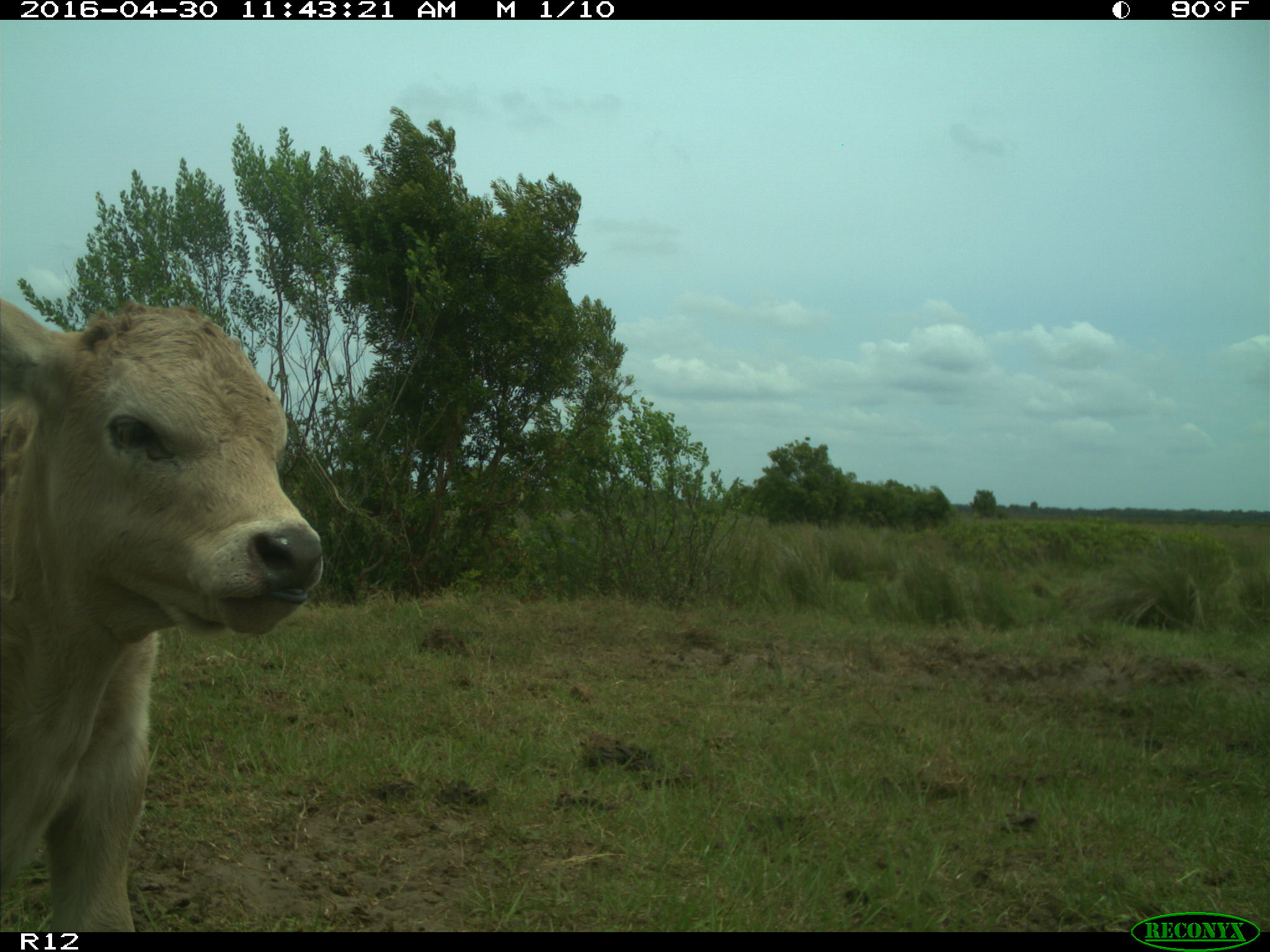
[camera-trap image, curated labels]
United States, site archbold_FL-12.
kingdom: Animalia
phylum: Chordata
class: Mammalia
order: Artiodactyla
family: Bovidae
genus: Bos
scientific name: Bos taurus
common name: domestic cow